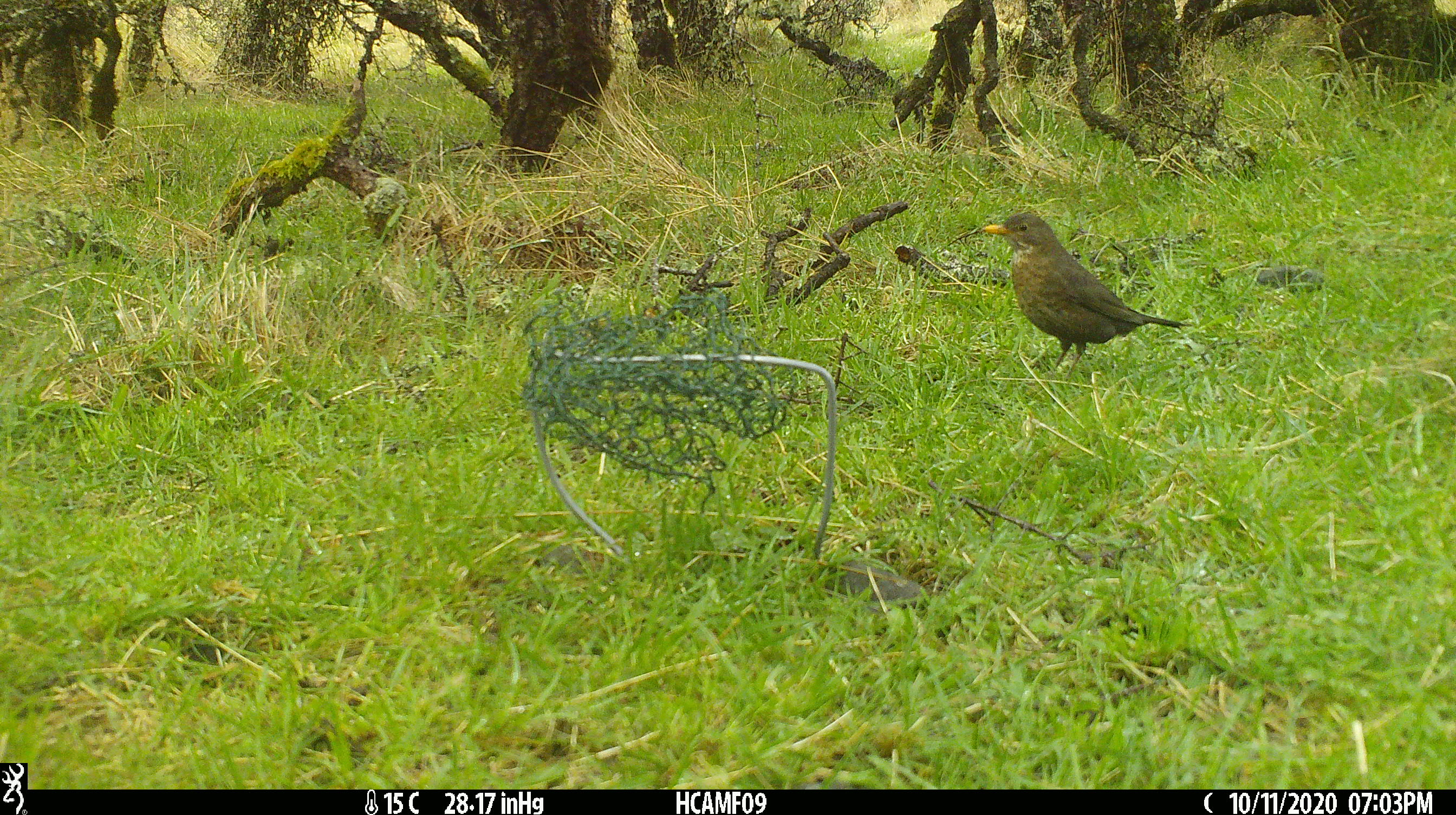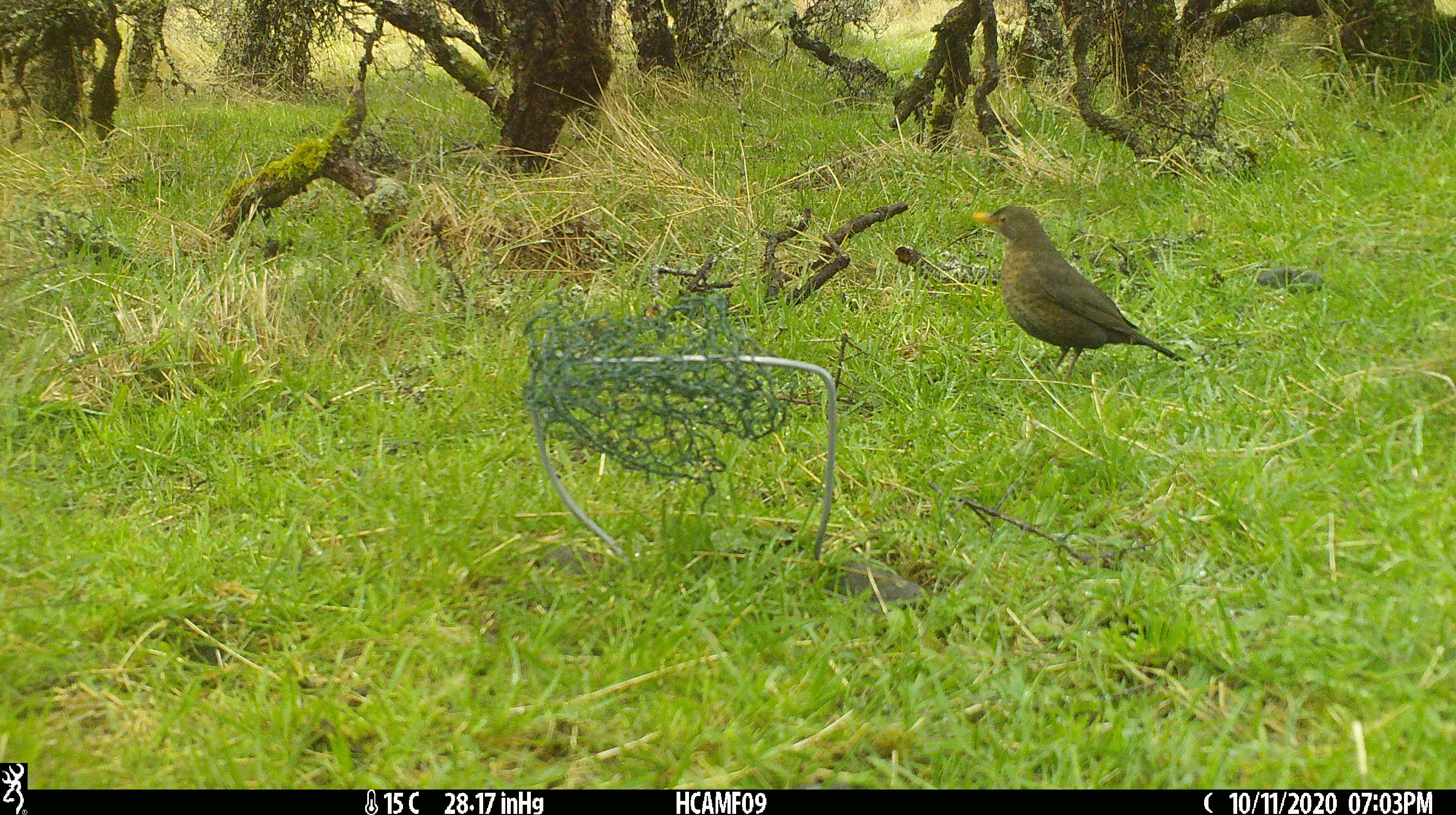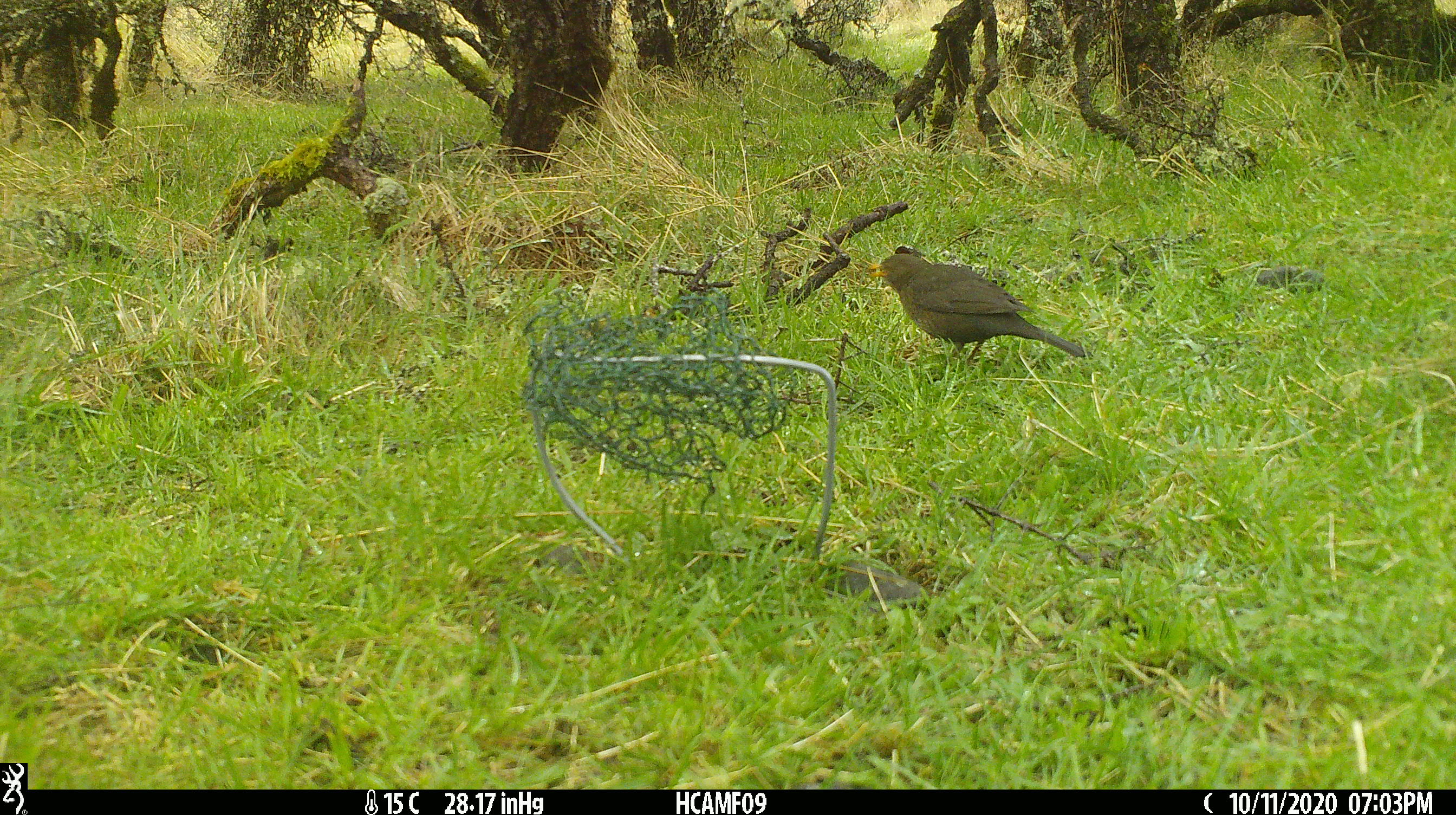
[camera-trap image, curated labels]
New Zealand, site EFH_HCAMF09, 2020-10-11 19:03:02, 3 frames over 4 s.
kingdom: Animalia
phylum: Chordata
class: Aves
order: Passeriformes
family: Turdidae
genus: Turdus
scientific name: Turdus merula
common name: eurasian blackbird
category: blackbird